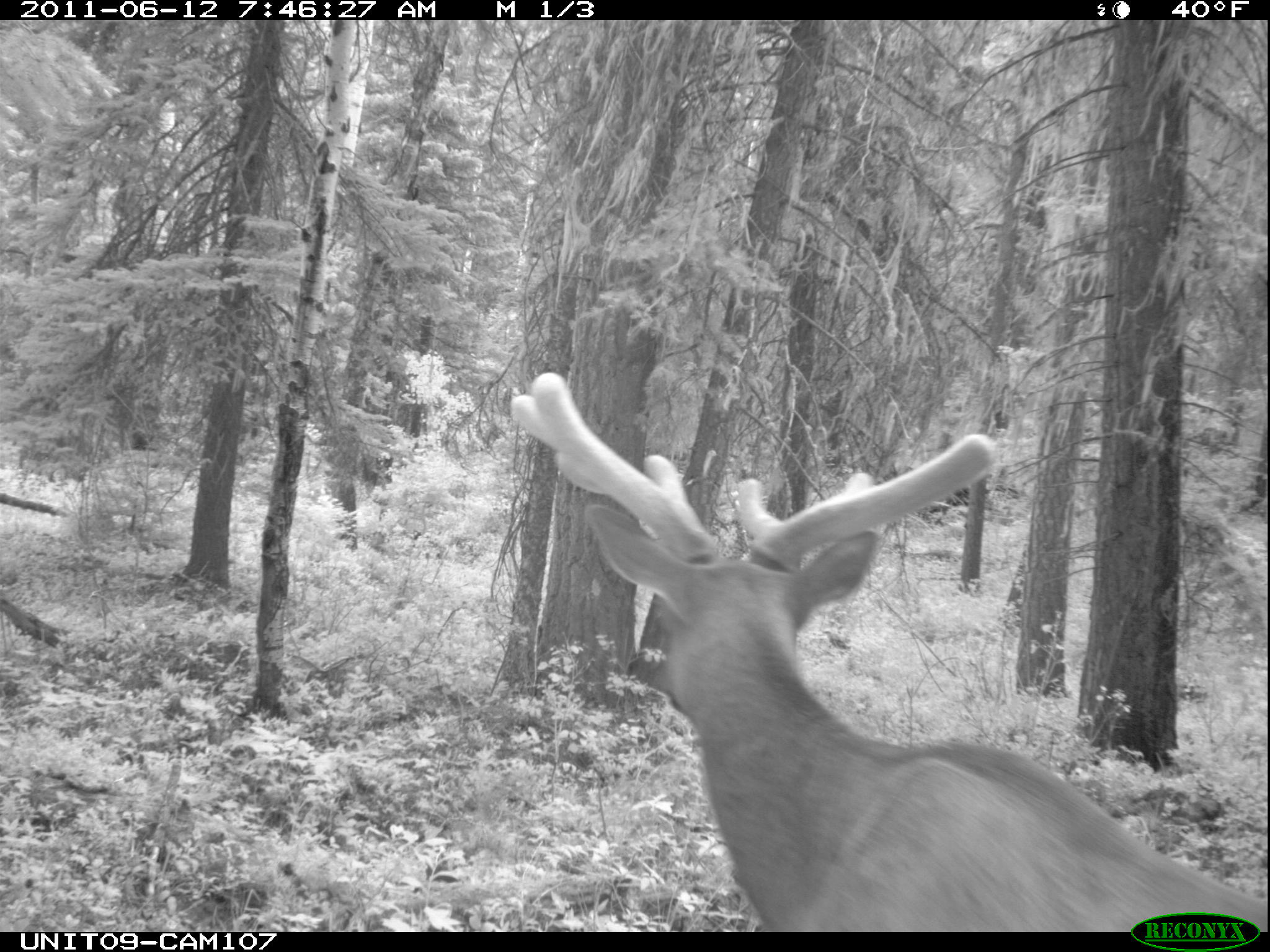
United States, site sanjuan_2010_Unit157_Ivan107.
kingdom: Animalia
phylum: Chordata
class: Mammalia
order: Artiodactyla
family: Cervidae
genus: Cervus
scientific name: Cervus elaphus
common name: red deer